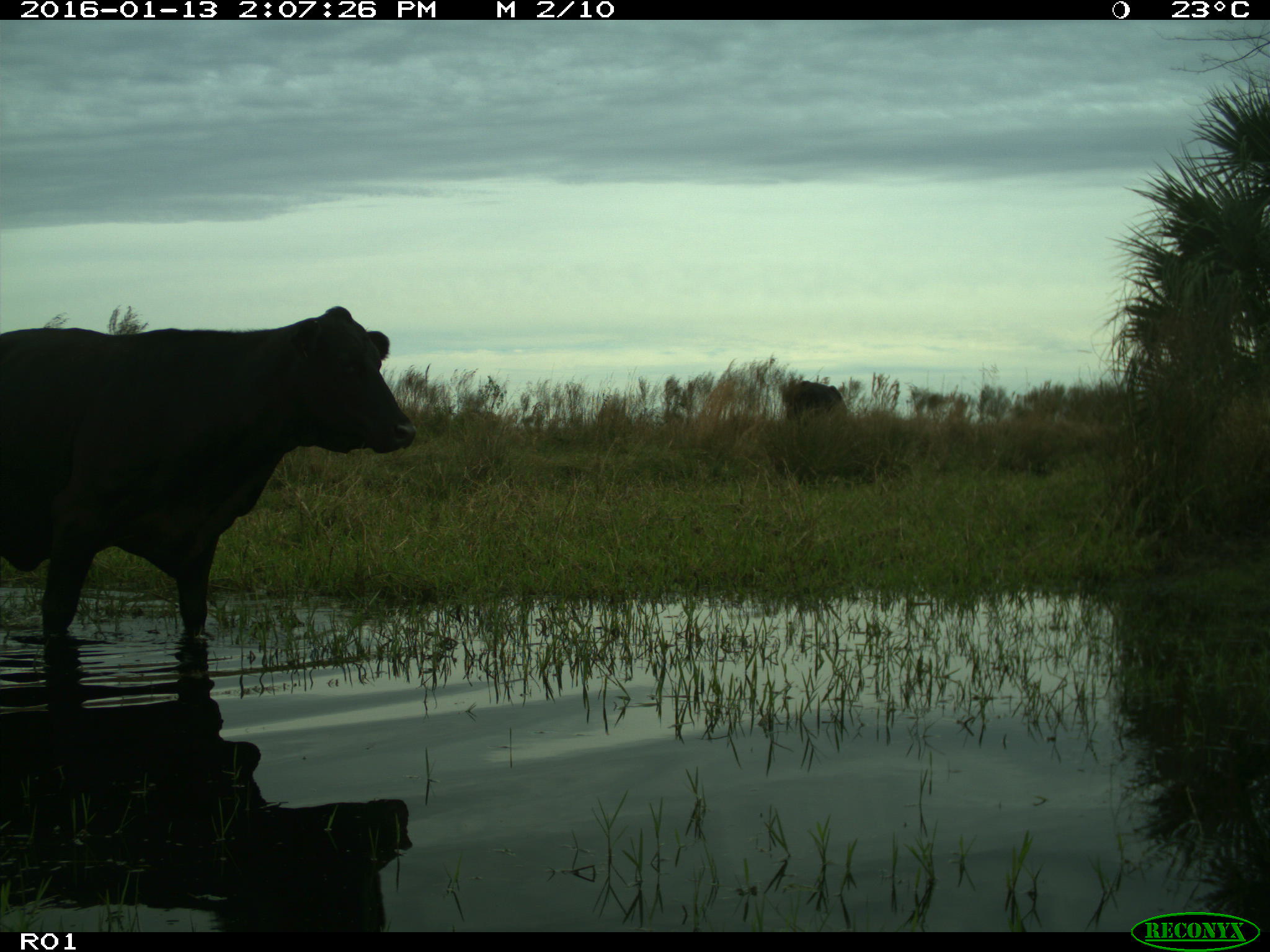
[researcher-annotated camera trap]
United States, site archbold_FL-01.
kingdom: Animalia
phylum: Chordata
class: Mammalia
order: Artiodactyla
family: Bovidae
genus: Bos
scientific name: Bos taurus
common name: domestic cow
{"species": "Bos taurus (domestic cow)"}